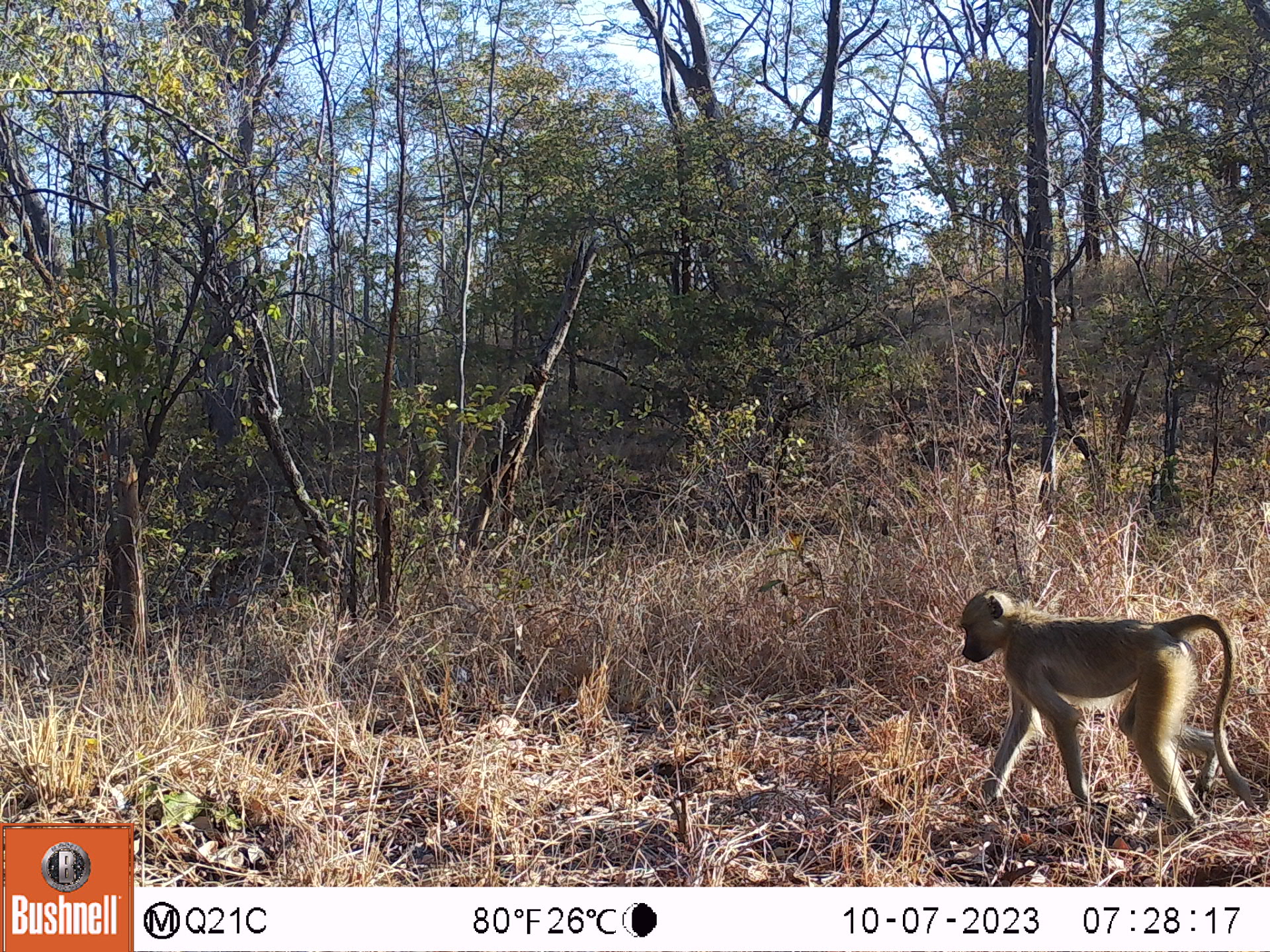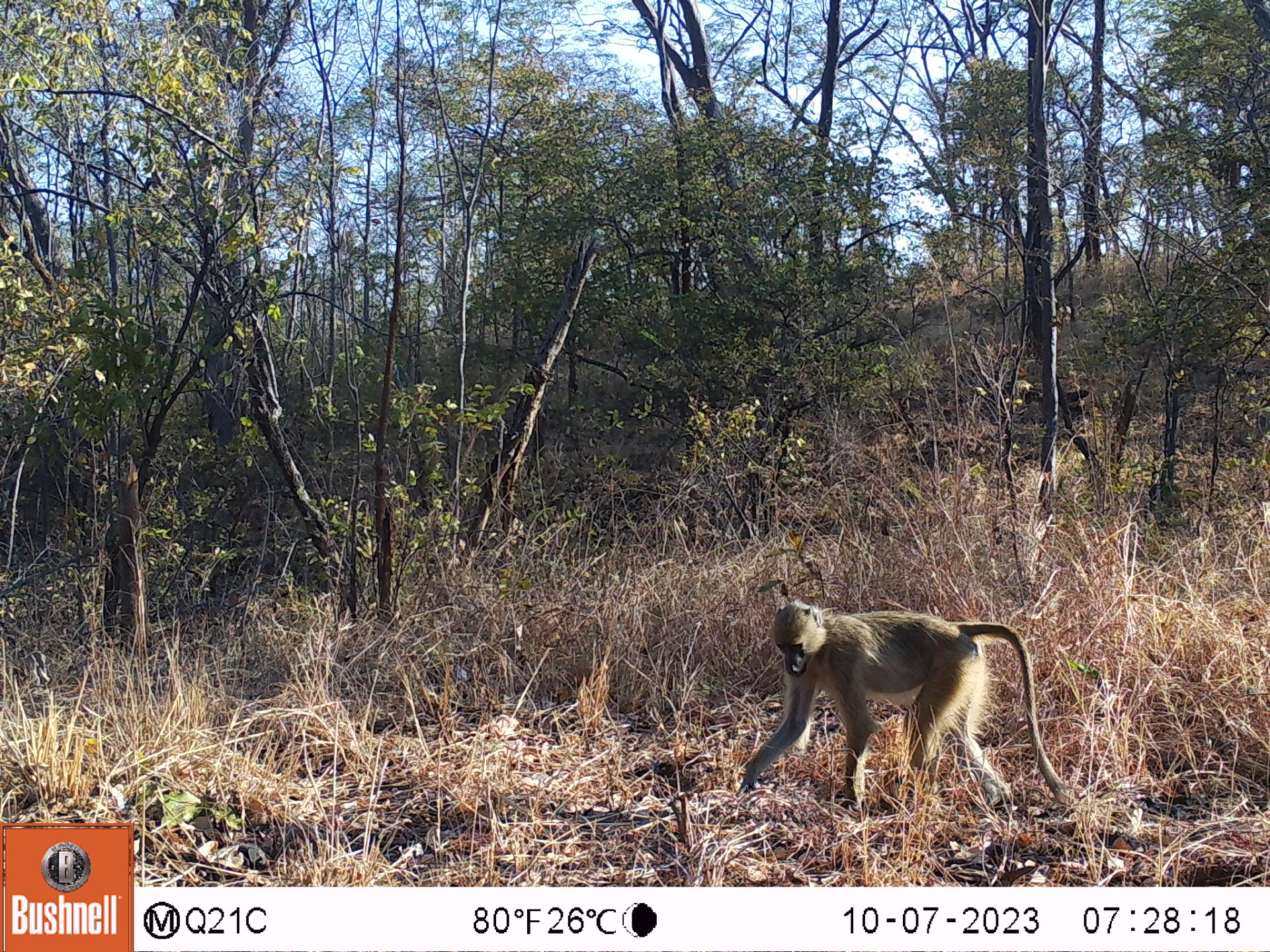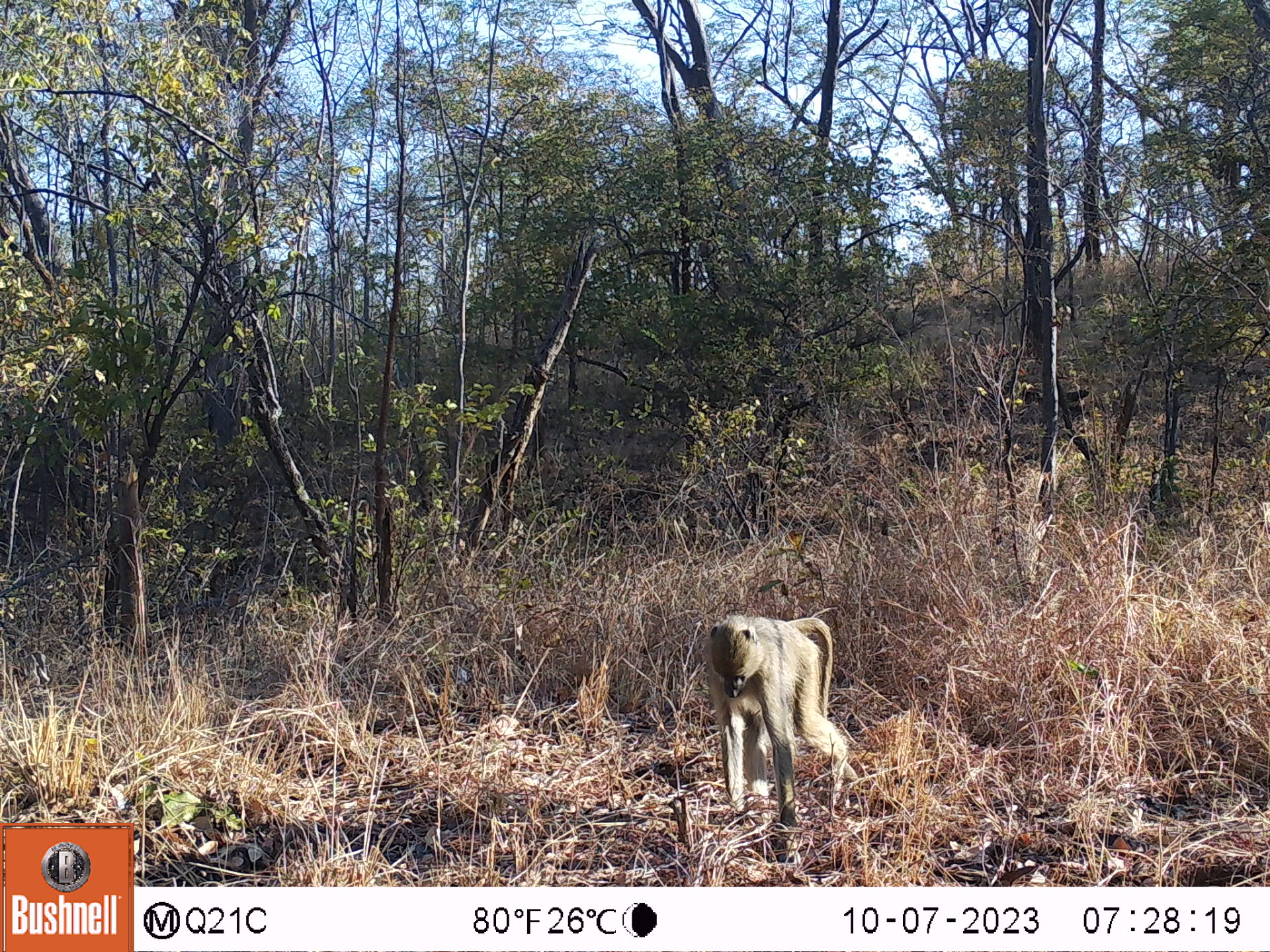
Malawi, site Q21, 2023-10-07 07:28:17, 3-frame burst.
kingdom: Animalia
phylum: Chordata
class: Mammalia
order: Primates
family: Cercopithecidae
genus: Papio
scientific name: Papio cynocephalus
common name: yellow baboon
Yellow baboon (Papio cynocephalus), count 1.